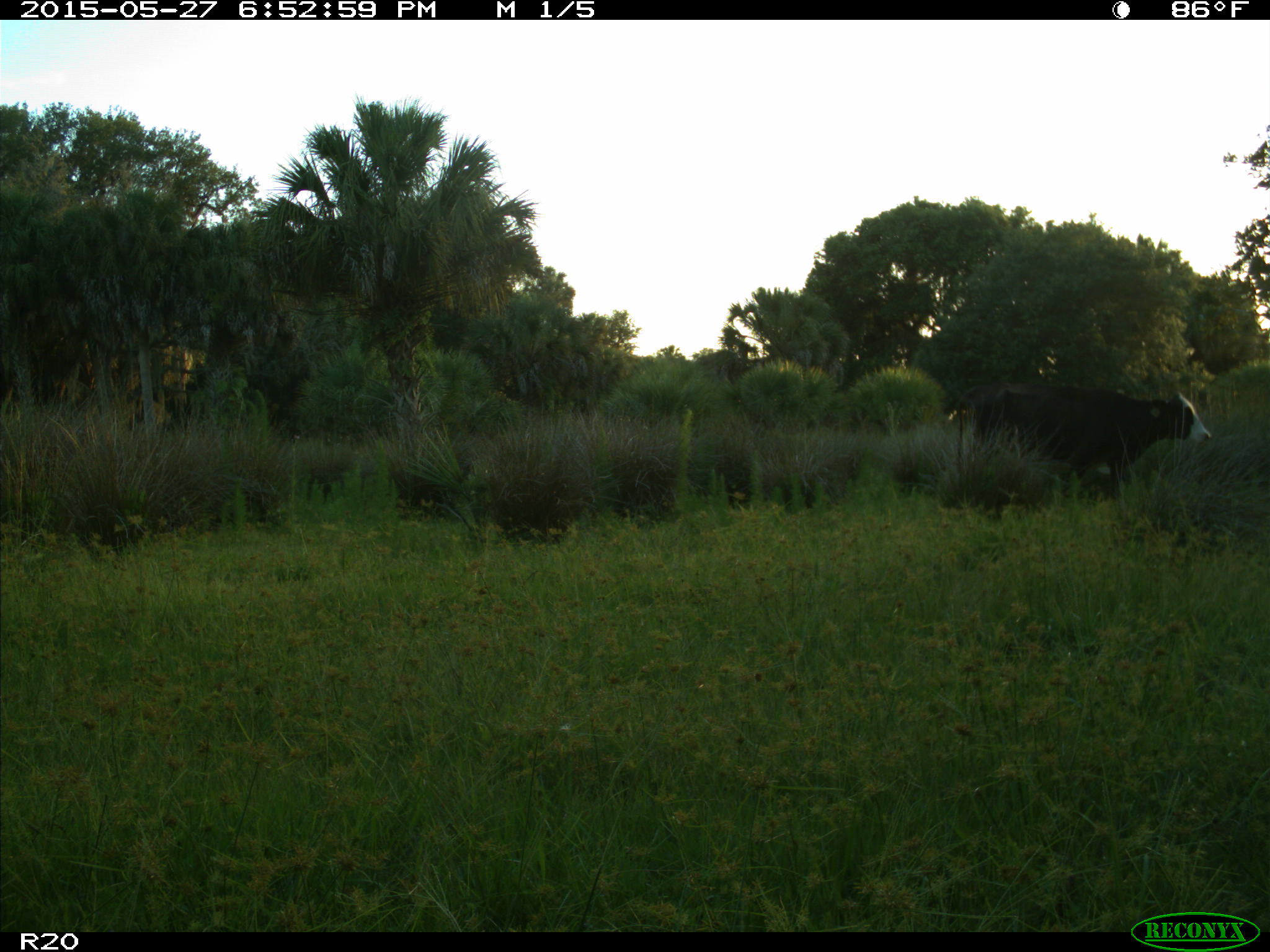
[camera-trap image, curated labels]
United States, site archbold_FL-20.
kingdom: Animalia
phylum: Chordata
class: Mammalia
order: Artiodactyla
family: Bovidae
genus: Bos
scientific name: Bos taurus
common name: domestic cow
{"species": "Bos taurus (domestic cow)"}